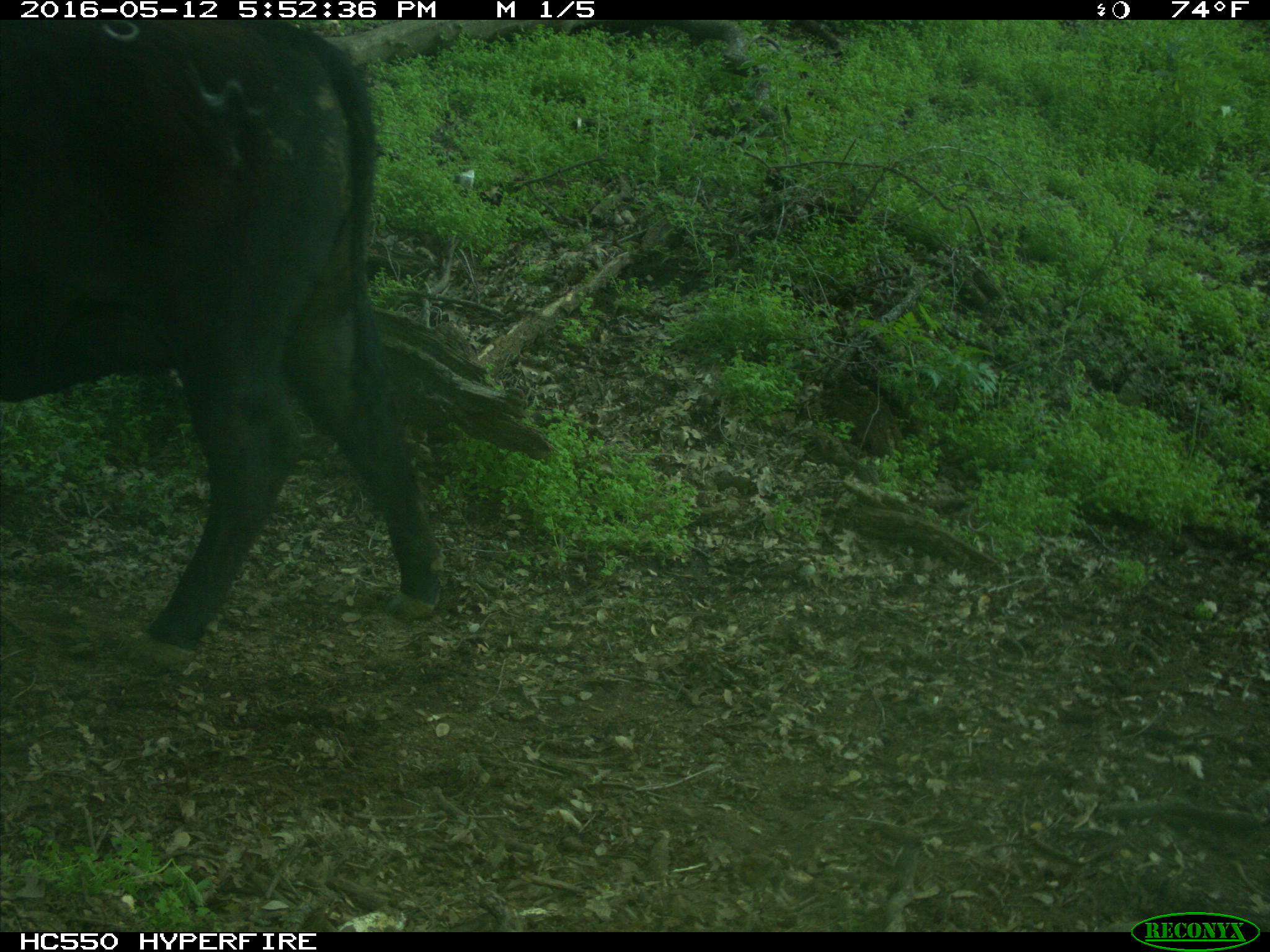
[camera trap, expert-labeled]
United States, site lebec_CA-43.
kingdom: Animalia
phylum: Chordata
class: Mammalia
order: Artiodactyla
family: Bovidae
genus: Bos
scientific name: Bos taurus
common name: domestic cow